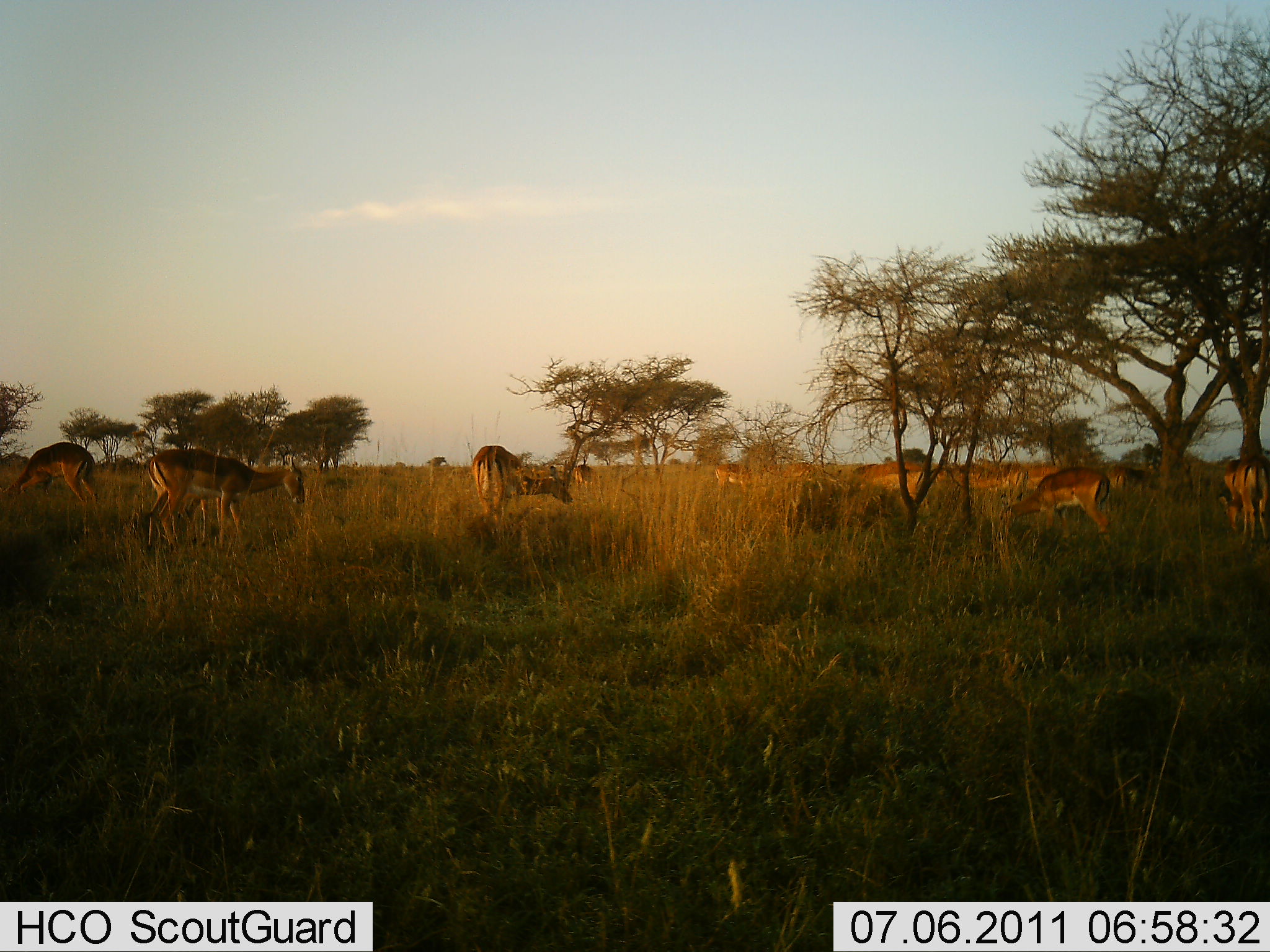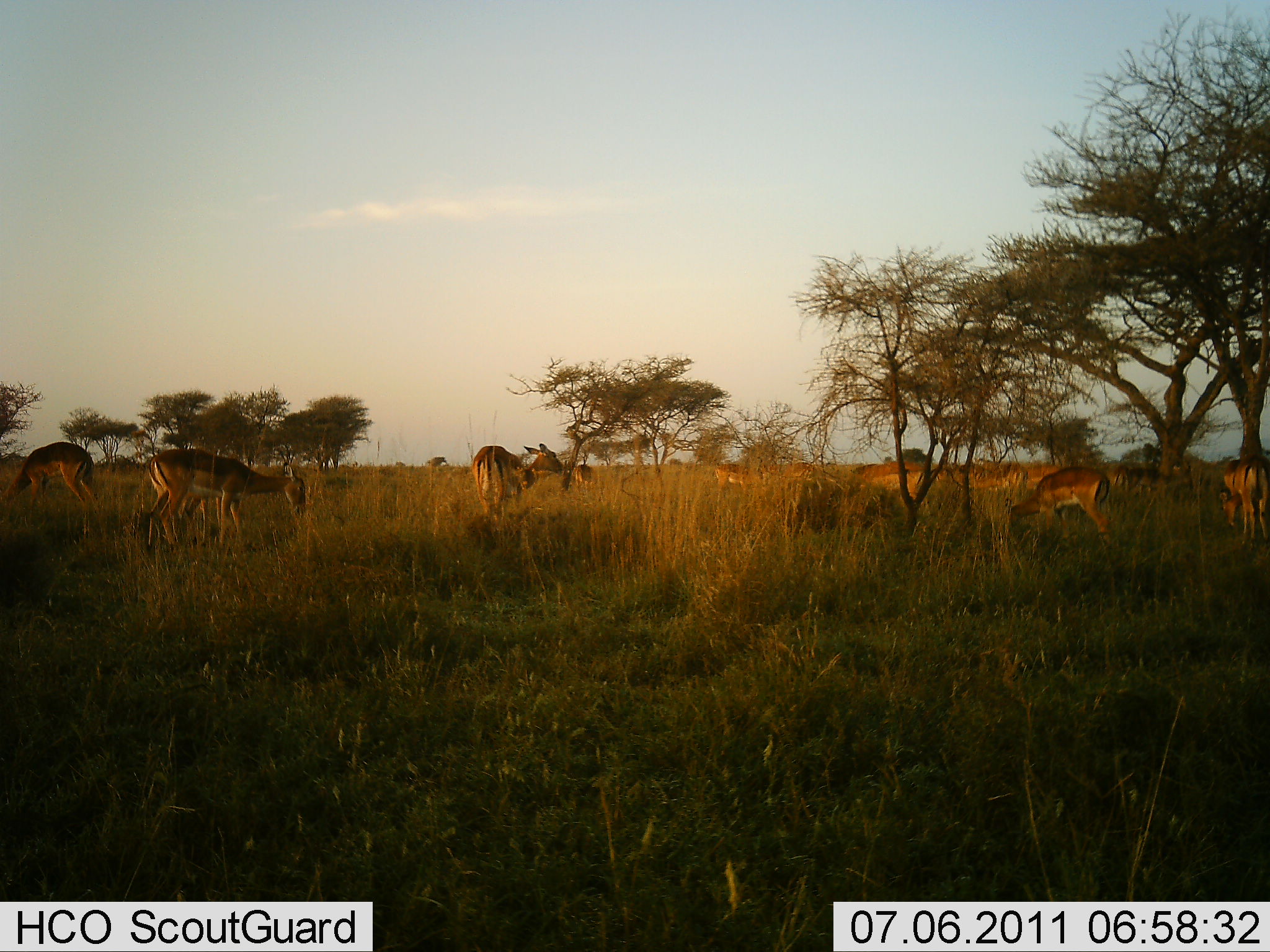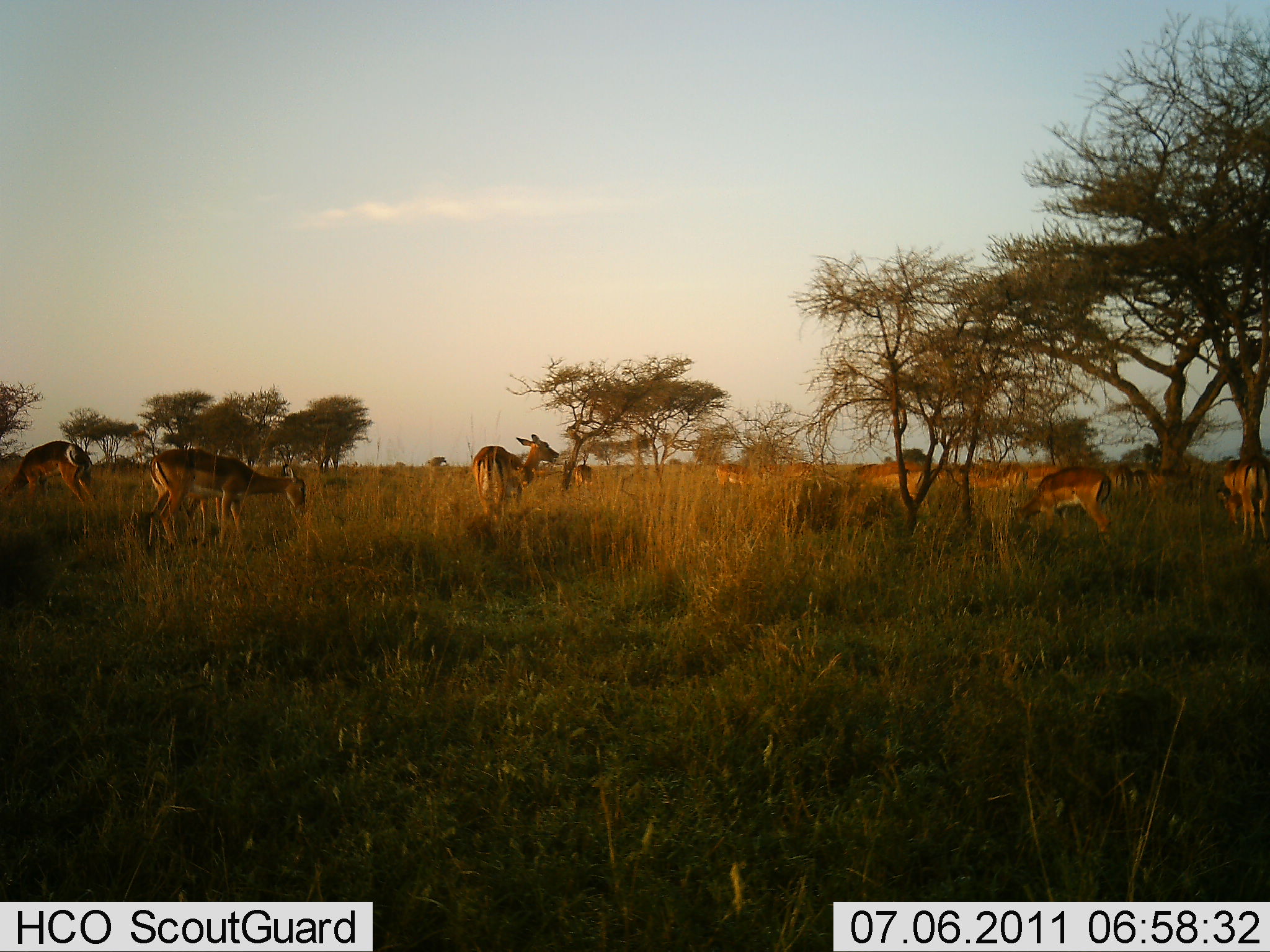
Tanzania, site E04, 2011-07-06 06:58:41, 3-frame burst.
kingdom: Animalia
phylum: Chordata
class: Mammalia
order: Artiodactyla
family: Bovidae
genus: Nanger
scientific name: Nanger granti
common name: grant's gazelle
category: gazellegrants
Gazellegrants (grant's gazelle) (Nanger granti), count 11-50. Behavior (volunteer vote fractions): standing 17%, resting 0%, moving 0%, interacting 0%. Young present (vote fraction): 0%. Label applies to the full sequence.